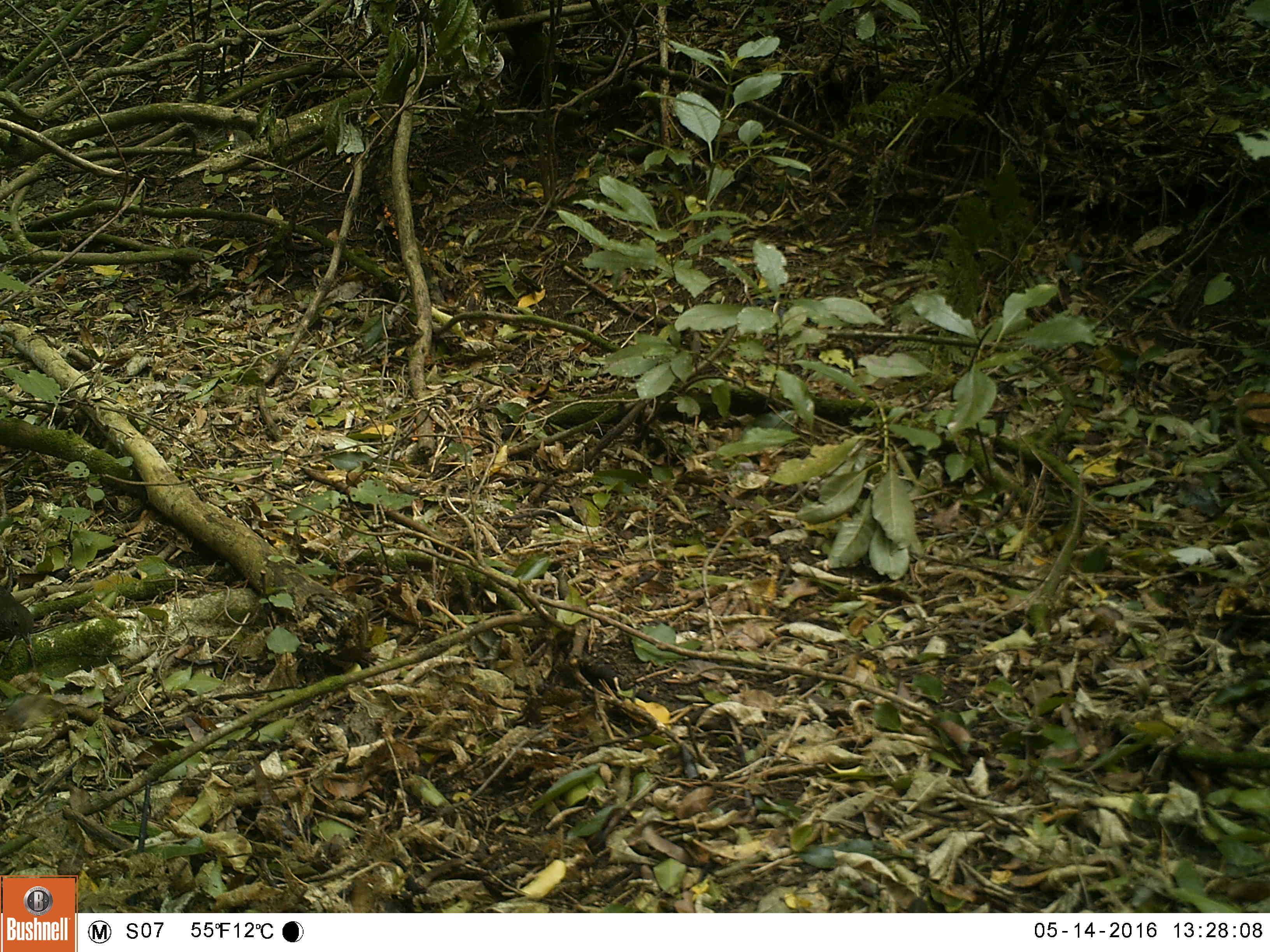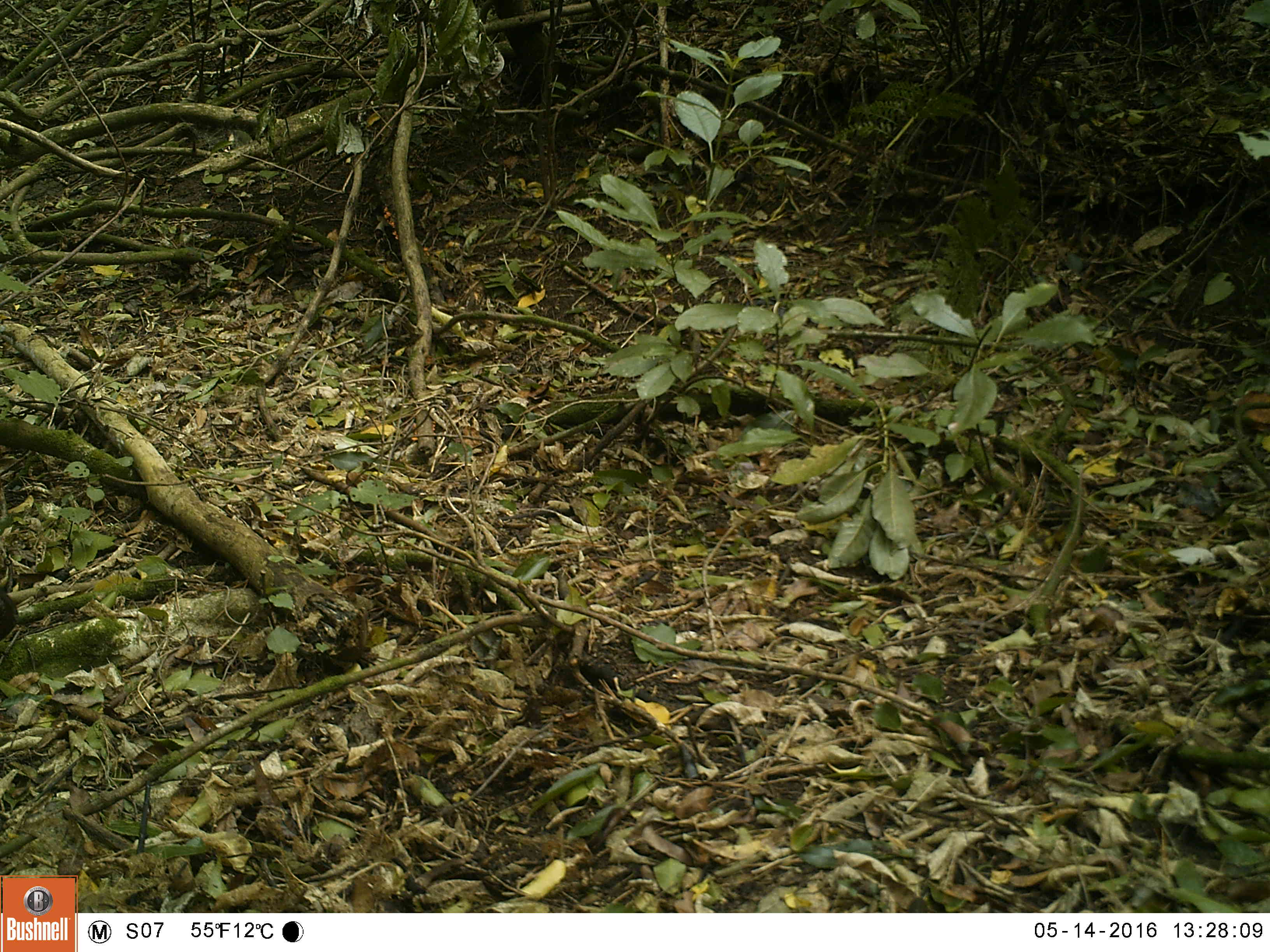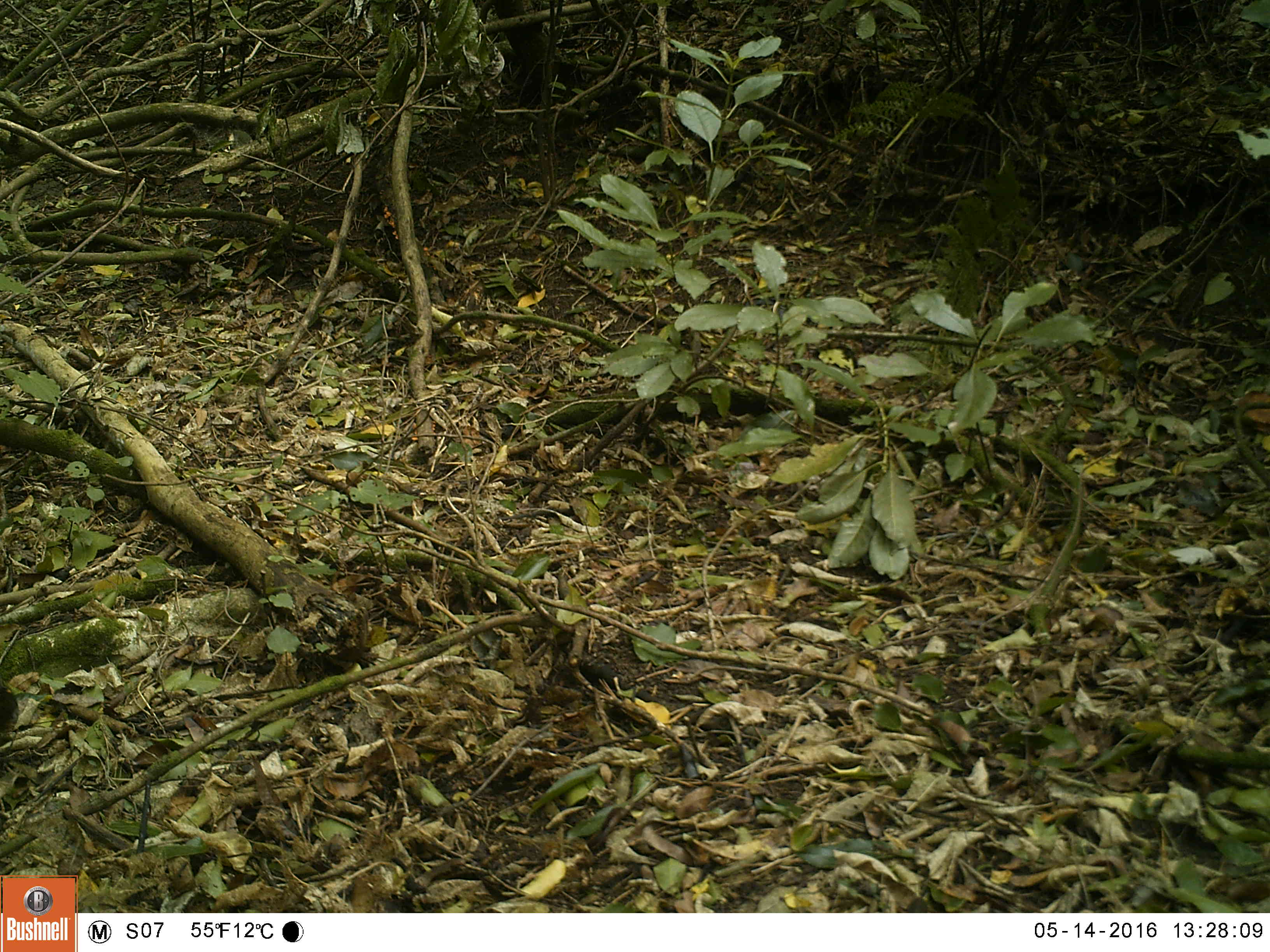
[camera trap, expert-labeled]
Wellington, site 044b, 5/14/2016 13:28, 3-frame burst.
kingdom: Animalia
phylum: Chordata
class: Aves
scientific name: Aves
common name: bird